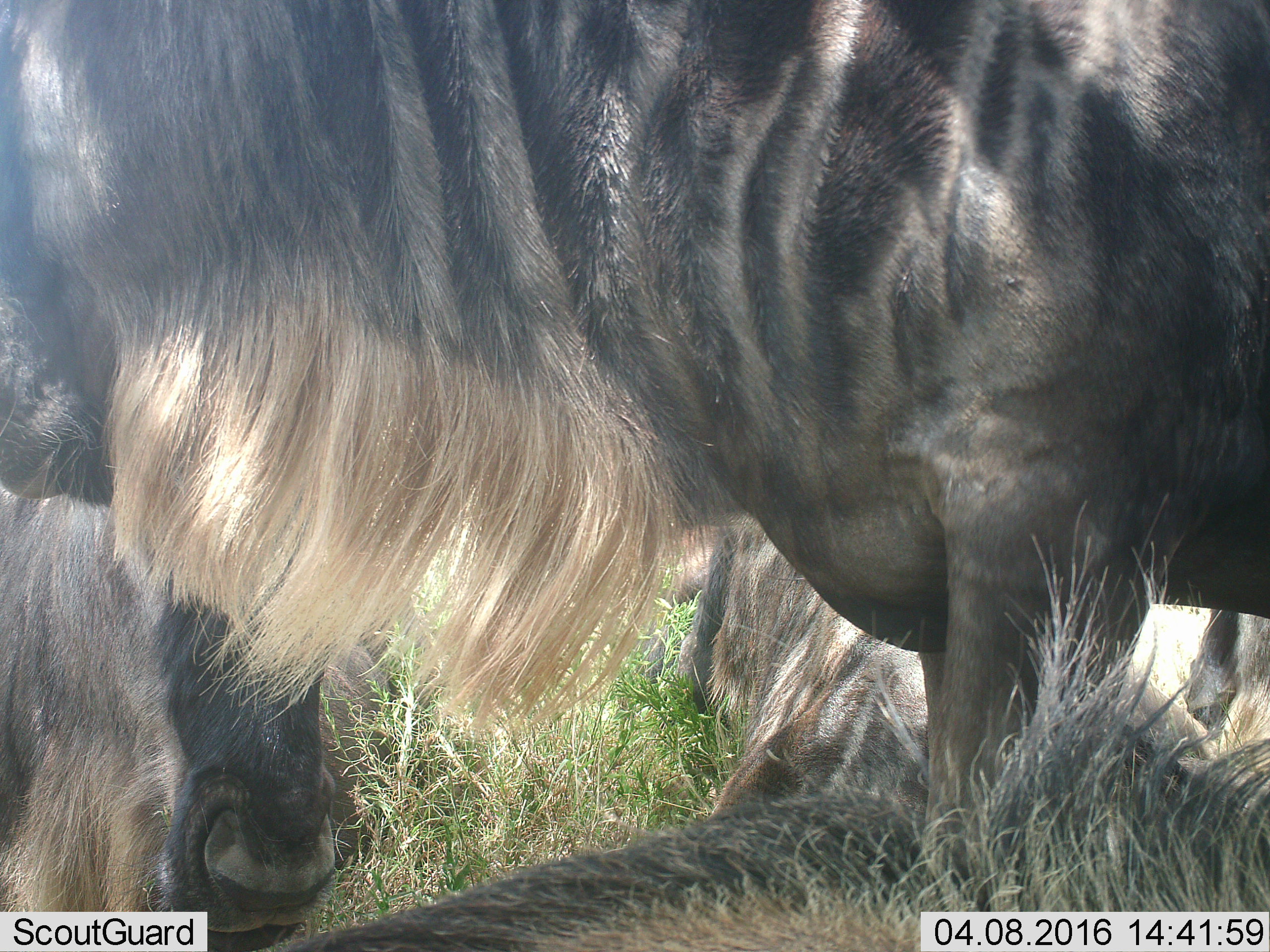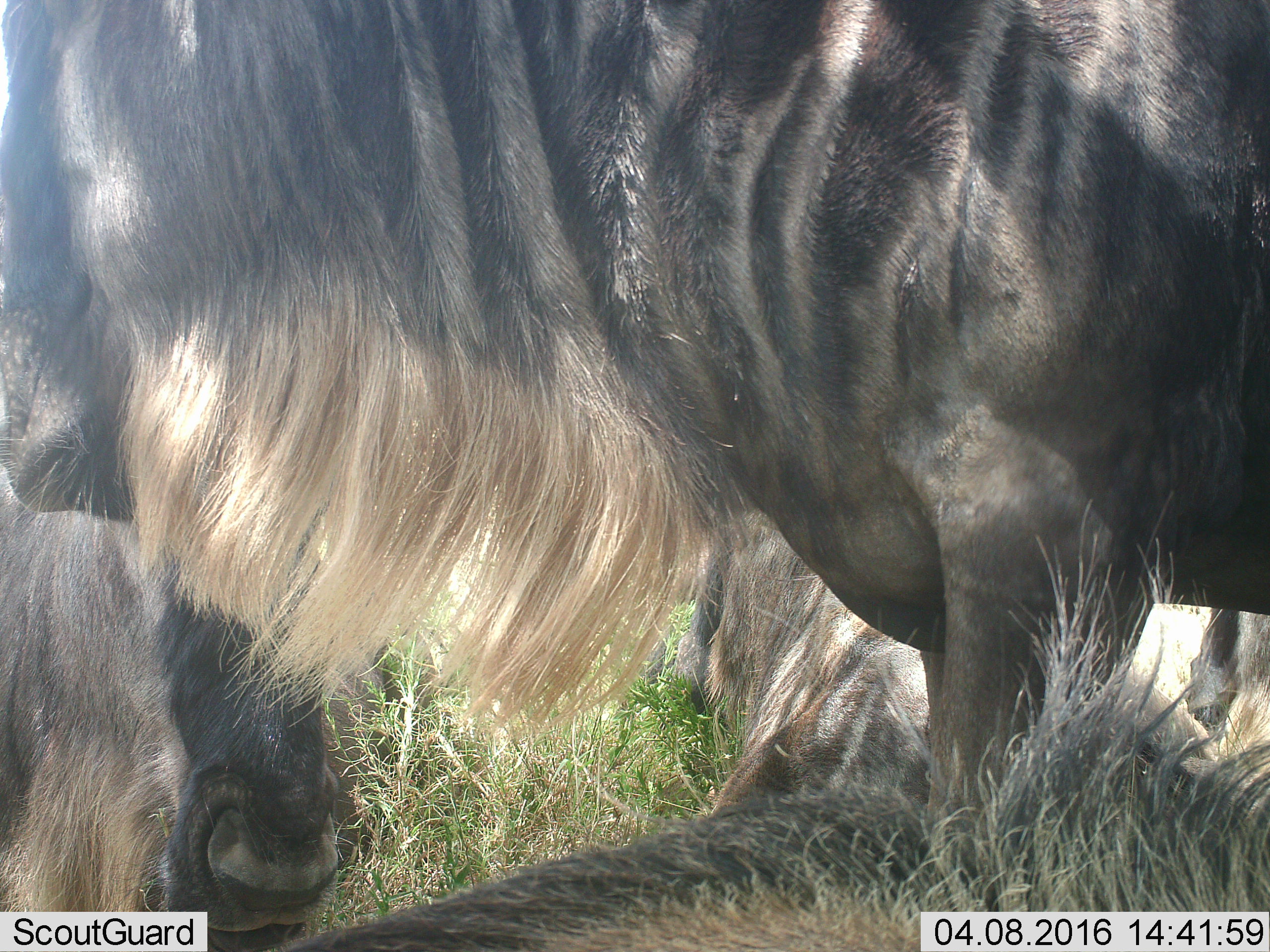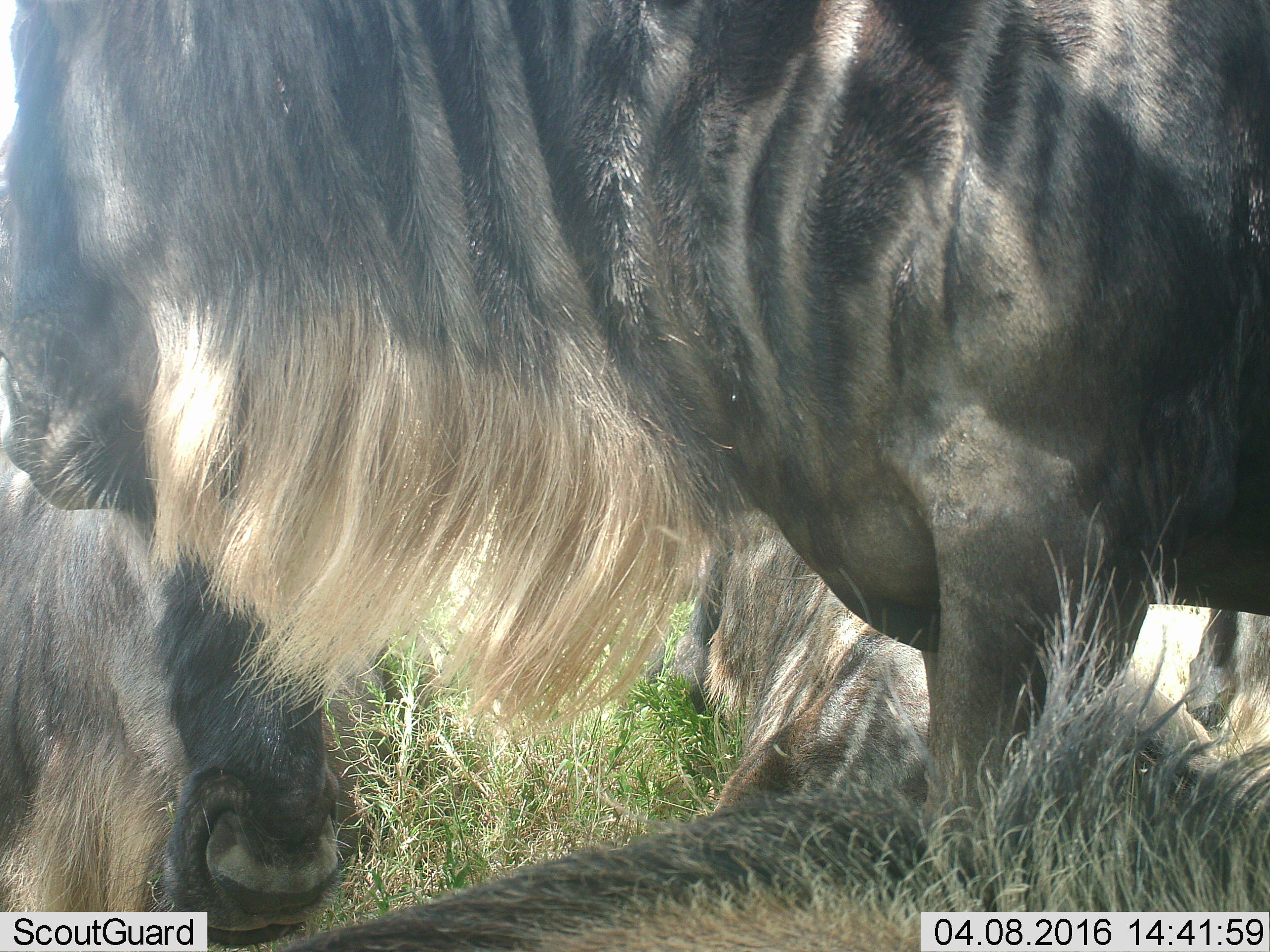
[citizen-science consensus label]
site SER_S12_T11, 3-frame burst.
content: unidentified animal